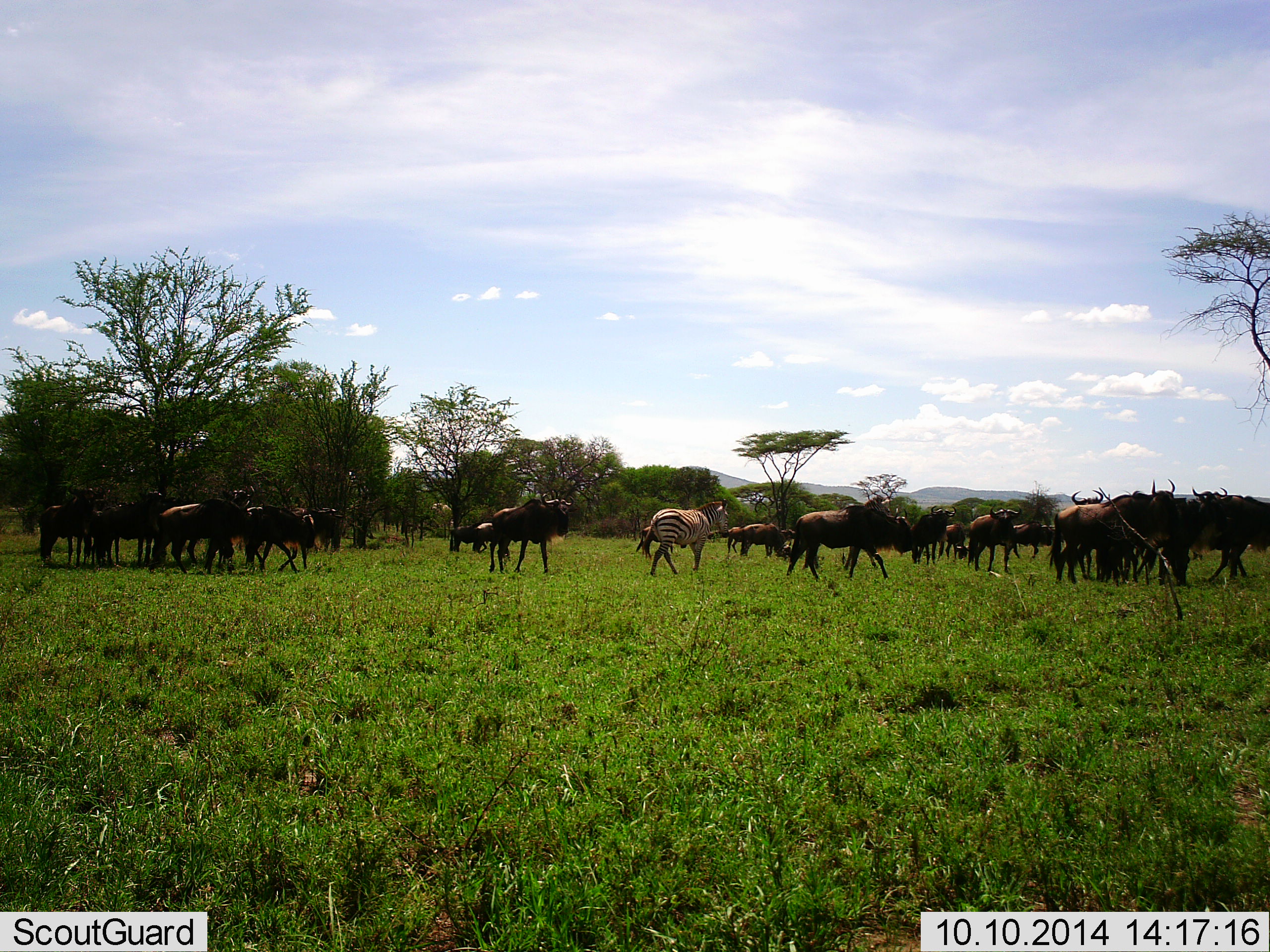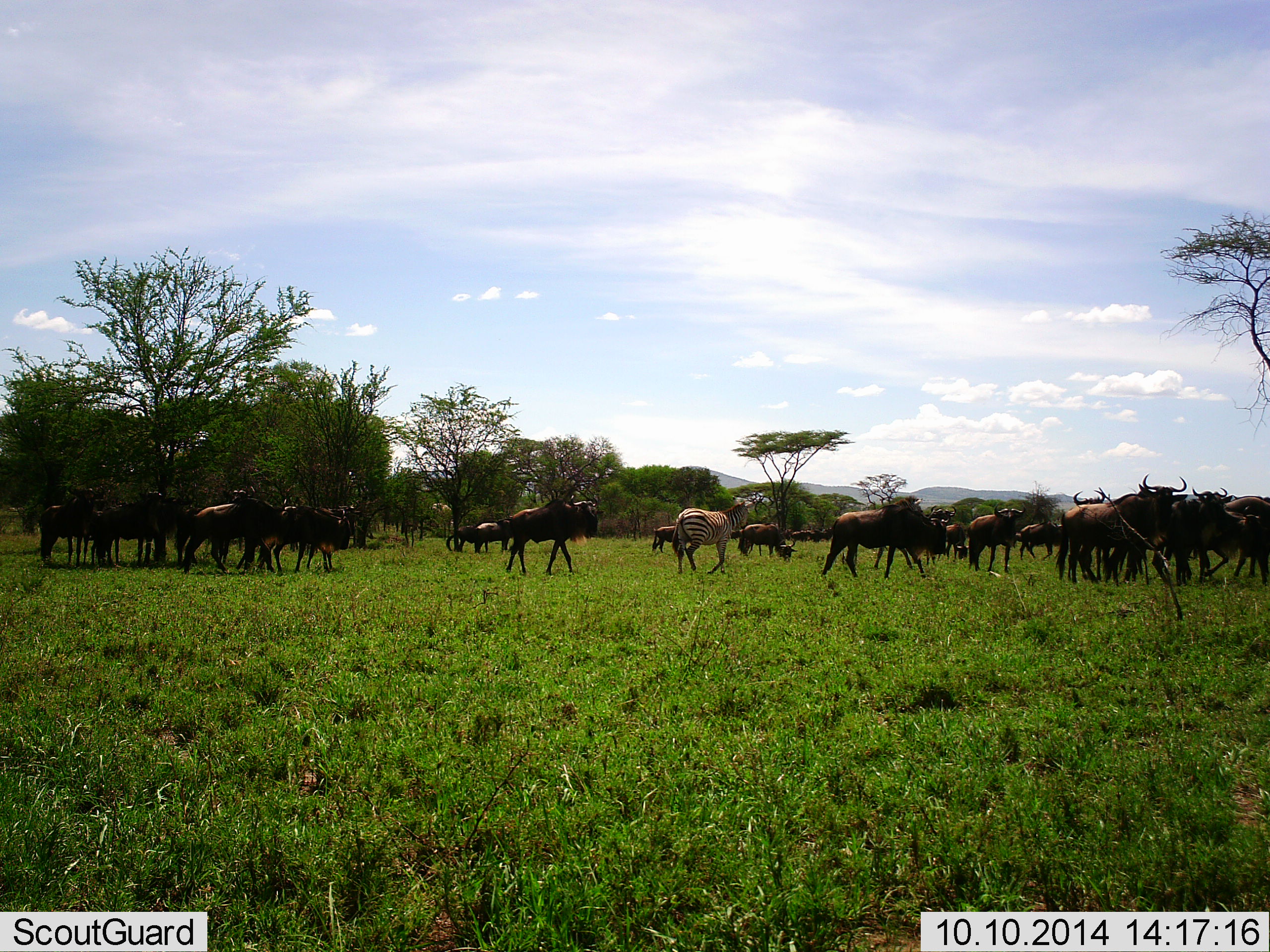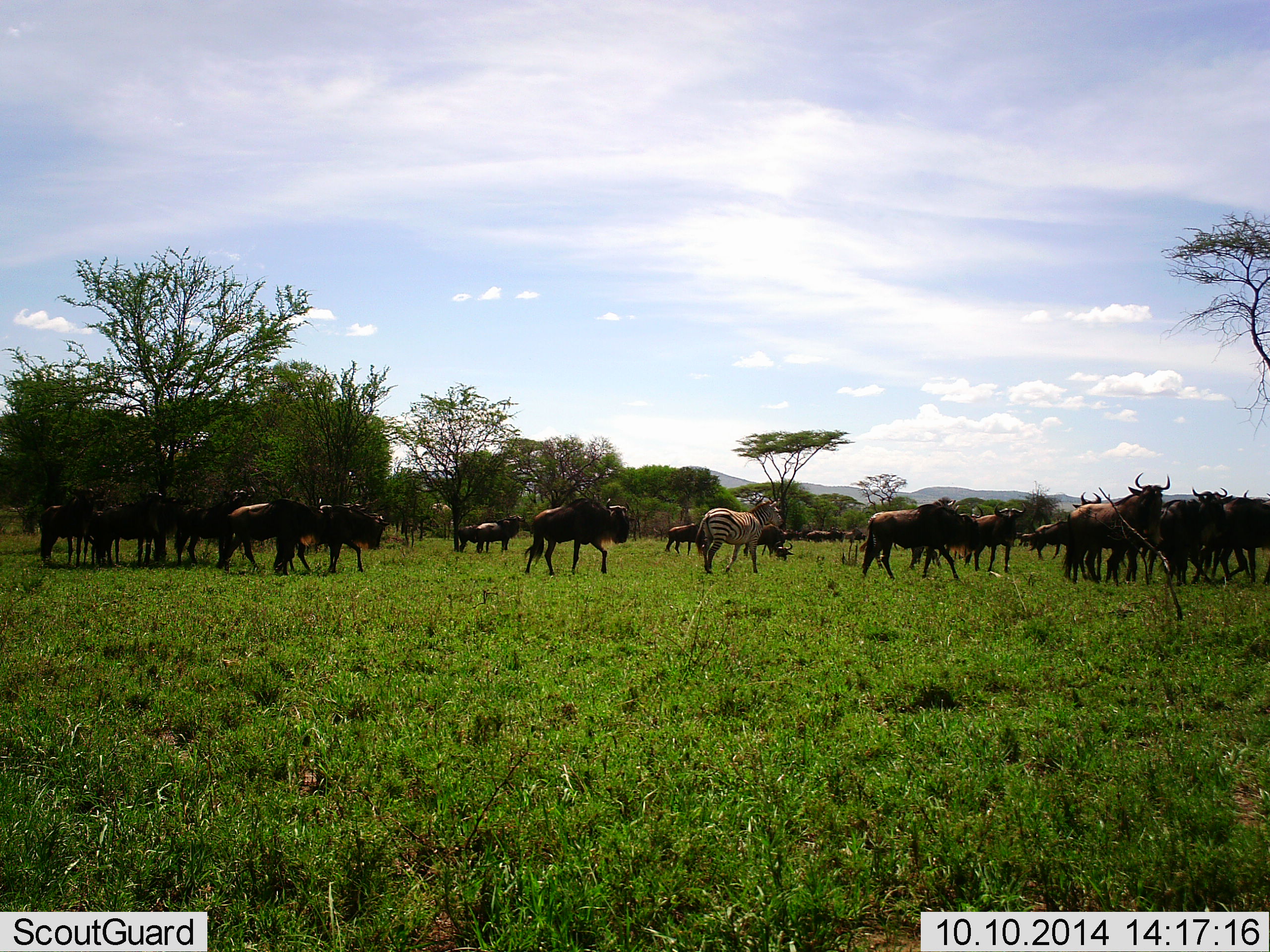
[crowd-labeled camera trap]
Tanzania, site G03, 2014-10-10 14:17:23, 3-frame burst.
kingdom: Animalia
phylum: Chordata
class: Mammalia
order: Artiodactyla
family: Bovidae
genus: Connochaetes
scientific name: Connochaetes taurinus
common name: blue wildebeest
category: wildebeest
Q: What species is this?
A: Wildebeest (blue wildebeest) (Connochaetes taurinus).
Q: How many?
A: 11-50.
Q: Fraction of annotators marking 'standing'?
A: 57%.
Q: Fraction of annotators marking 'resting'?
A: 7%.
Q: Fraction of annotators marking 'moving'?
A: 93%.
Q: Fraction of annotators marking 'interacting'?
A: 14%.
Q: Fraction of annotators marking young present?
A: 7%.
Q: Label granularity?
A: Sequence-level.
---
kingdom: Animalia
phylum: Chordata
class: Mammalia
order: Perissodactyla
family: Equidae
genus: Equus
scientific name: Equus quagga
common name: plains zebra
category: zebra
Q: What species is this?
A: Zebra (plains zebra) (Equus quagga).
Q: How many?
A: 1.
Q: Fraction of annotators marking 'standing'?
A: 7%.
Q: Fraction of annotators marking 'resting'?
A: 0%.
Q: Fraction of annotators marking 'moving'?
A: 86%.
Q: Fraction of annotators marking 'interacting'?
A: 0%.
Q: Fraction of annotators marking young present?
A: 0%.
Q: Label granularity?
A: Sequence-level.